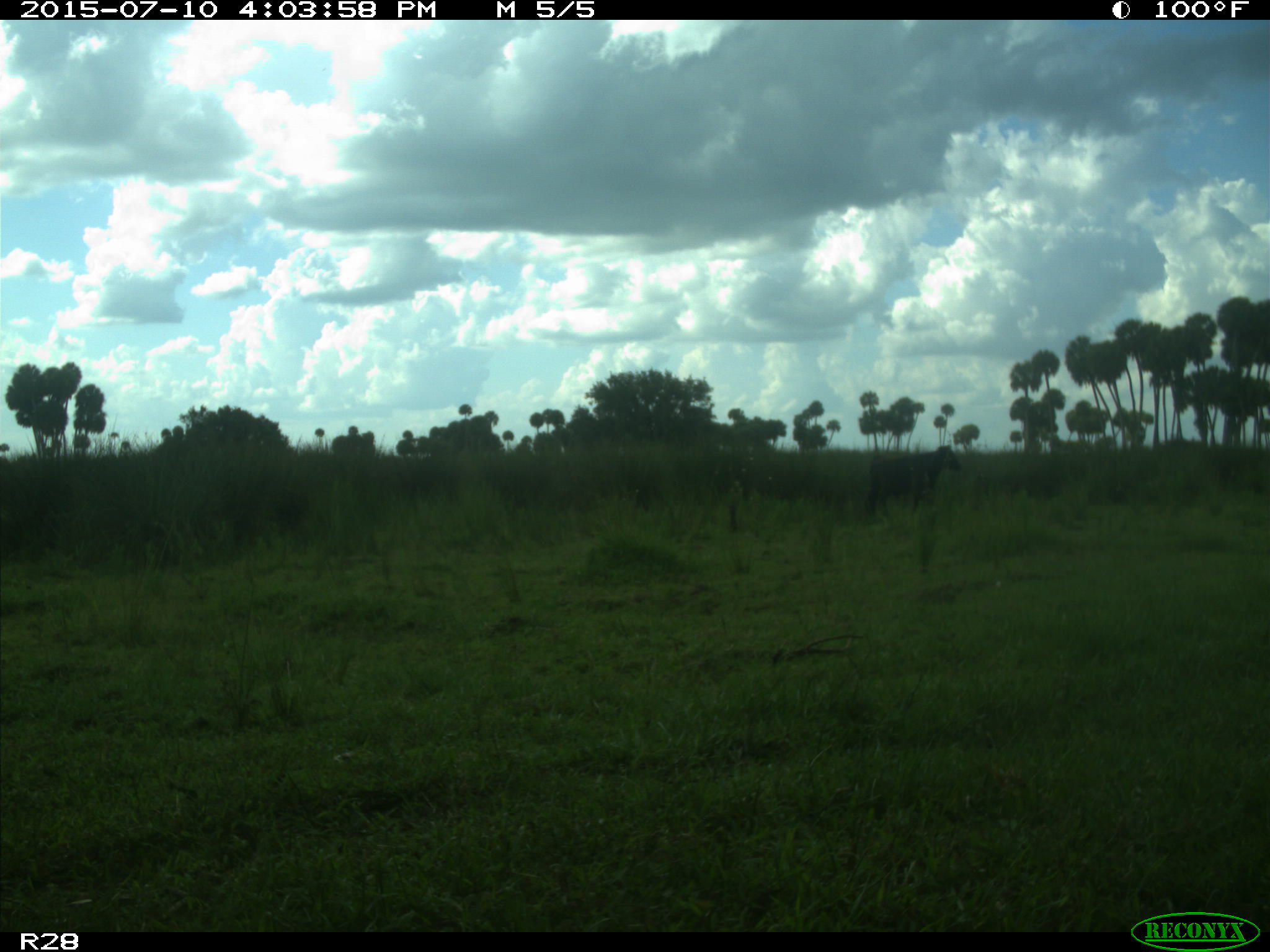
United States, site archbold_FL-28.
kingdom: Animalia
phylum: Chordata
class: Mammalia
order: Artiodactyla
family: Bovidae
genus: Bos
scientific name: Bos taurus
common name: domestic cow